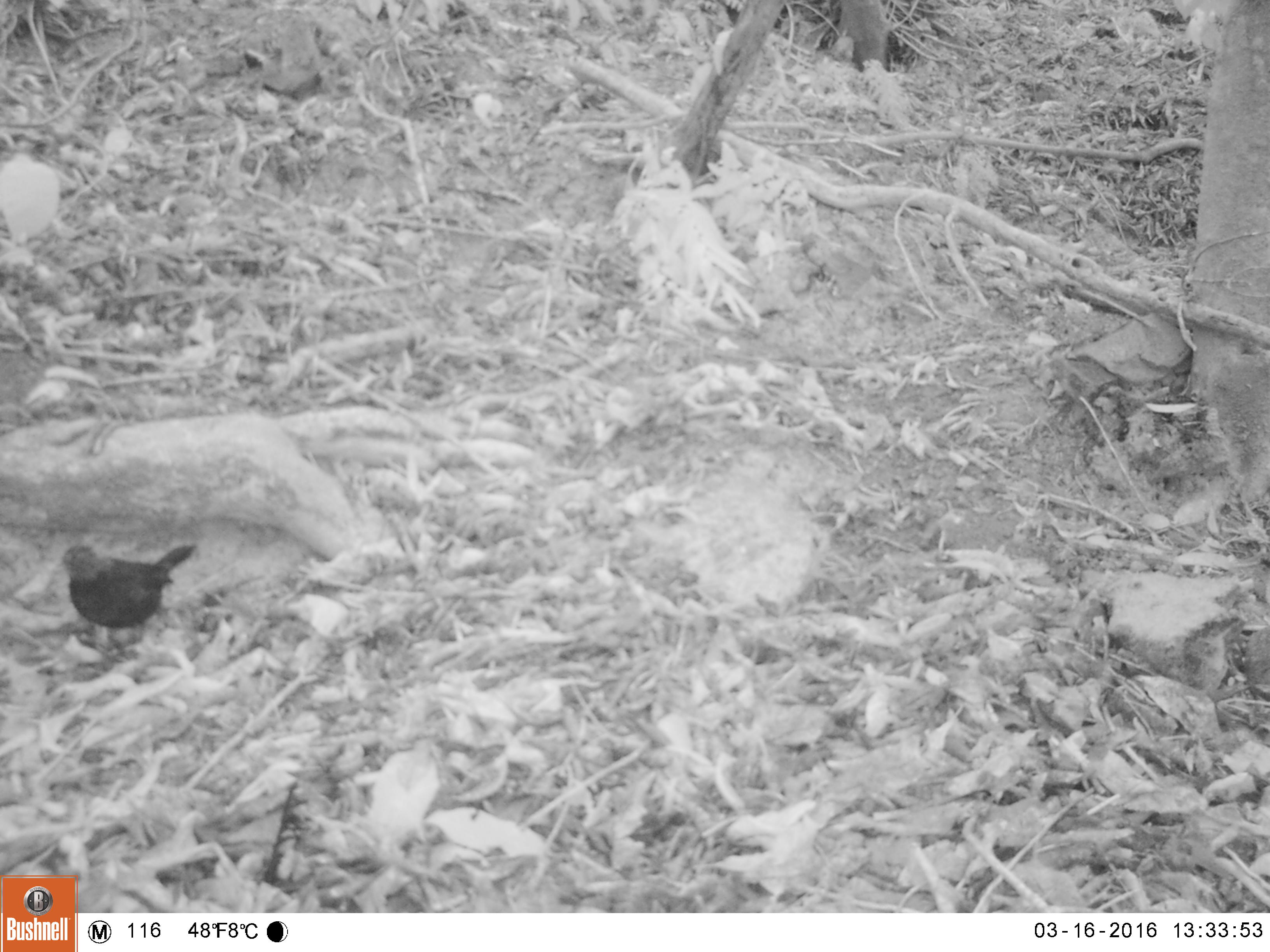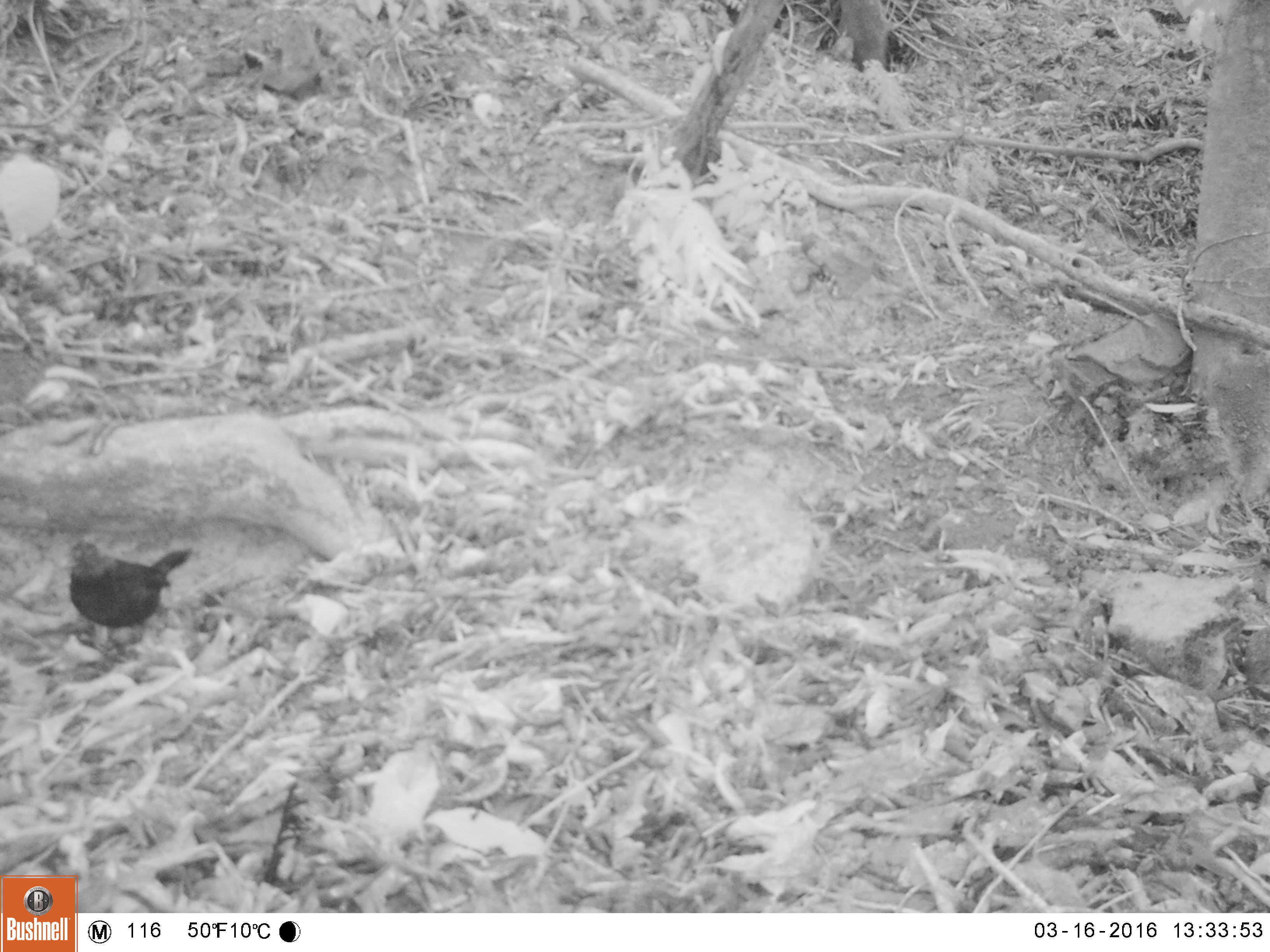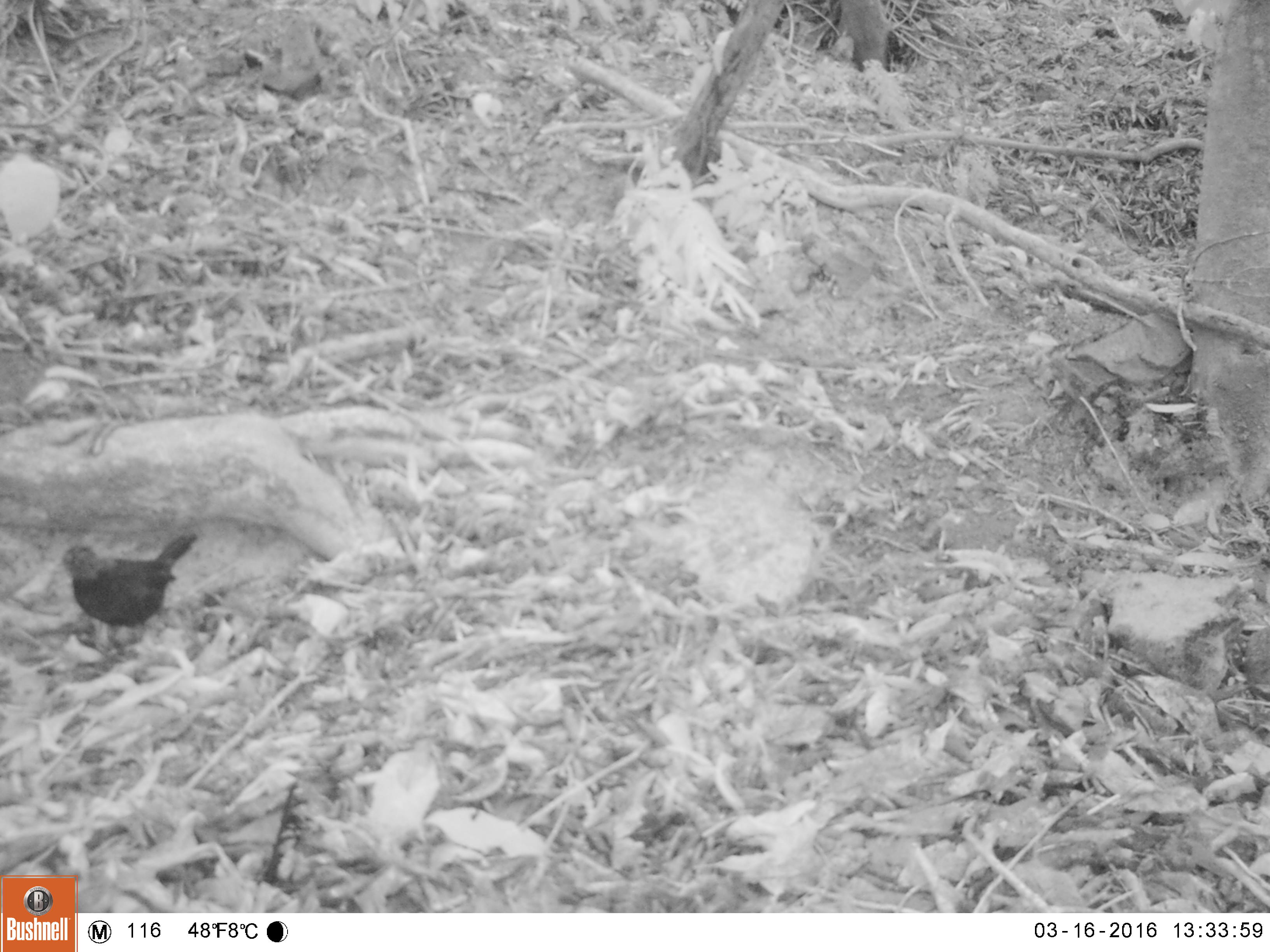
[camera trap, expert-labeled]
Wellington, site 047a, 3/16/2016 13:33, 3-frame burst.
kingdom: Animalia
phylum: Chordata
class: Aves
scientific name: Aves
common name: bird